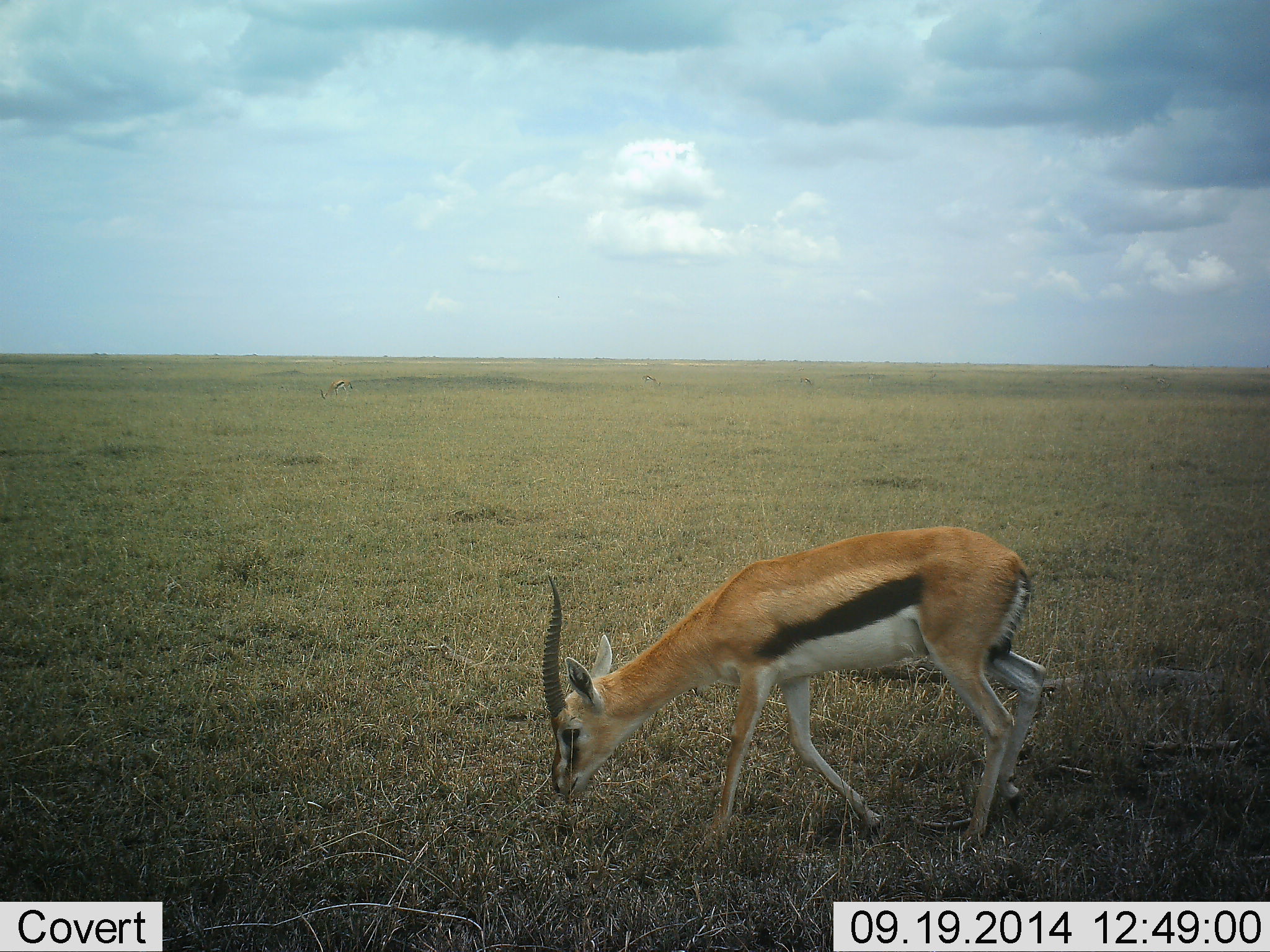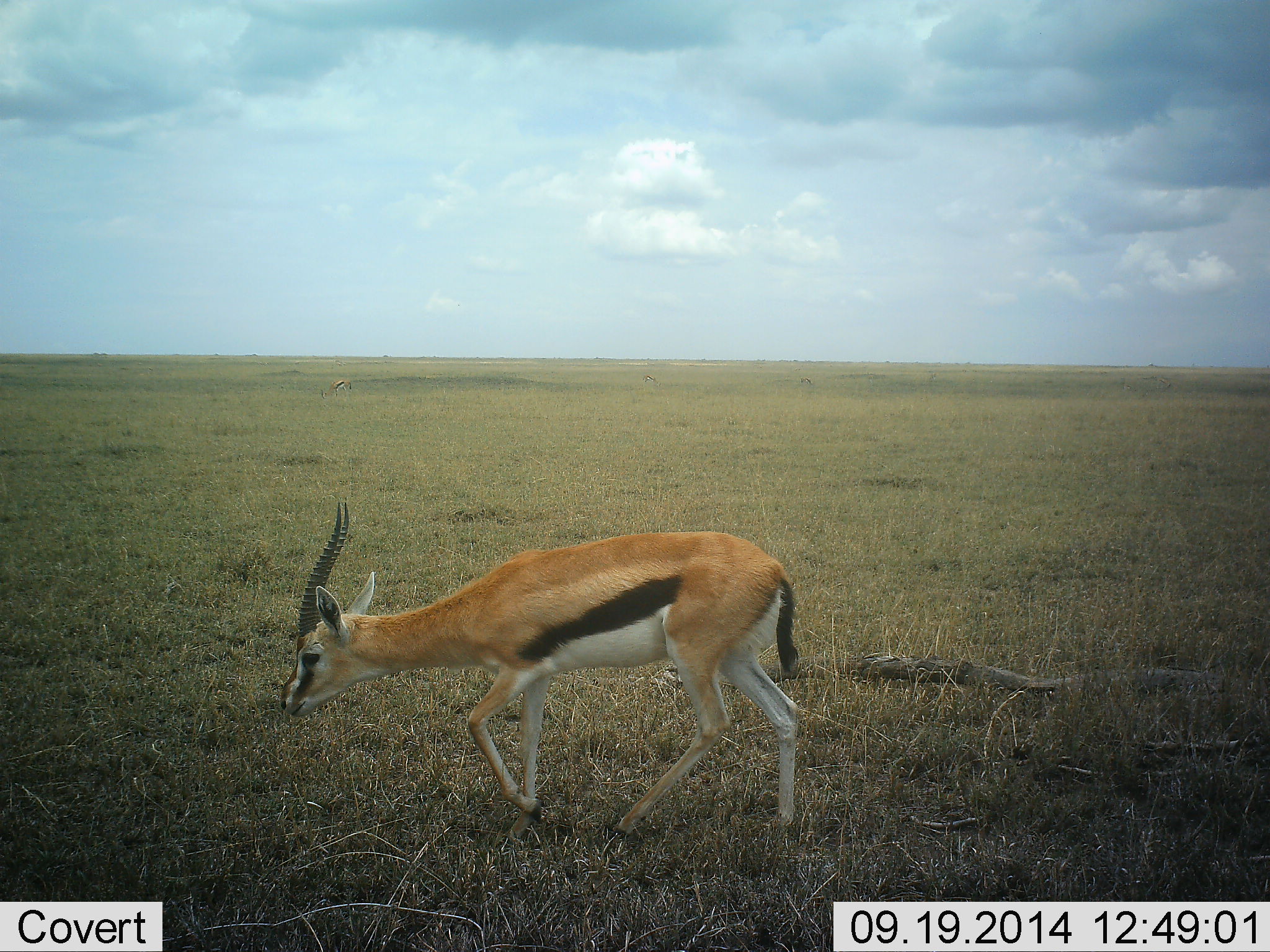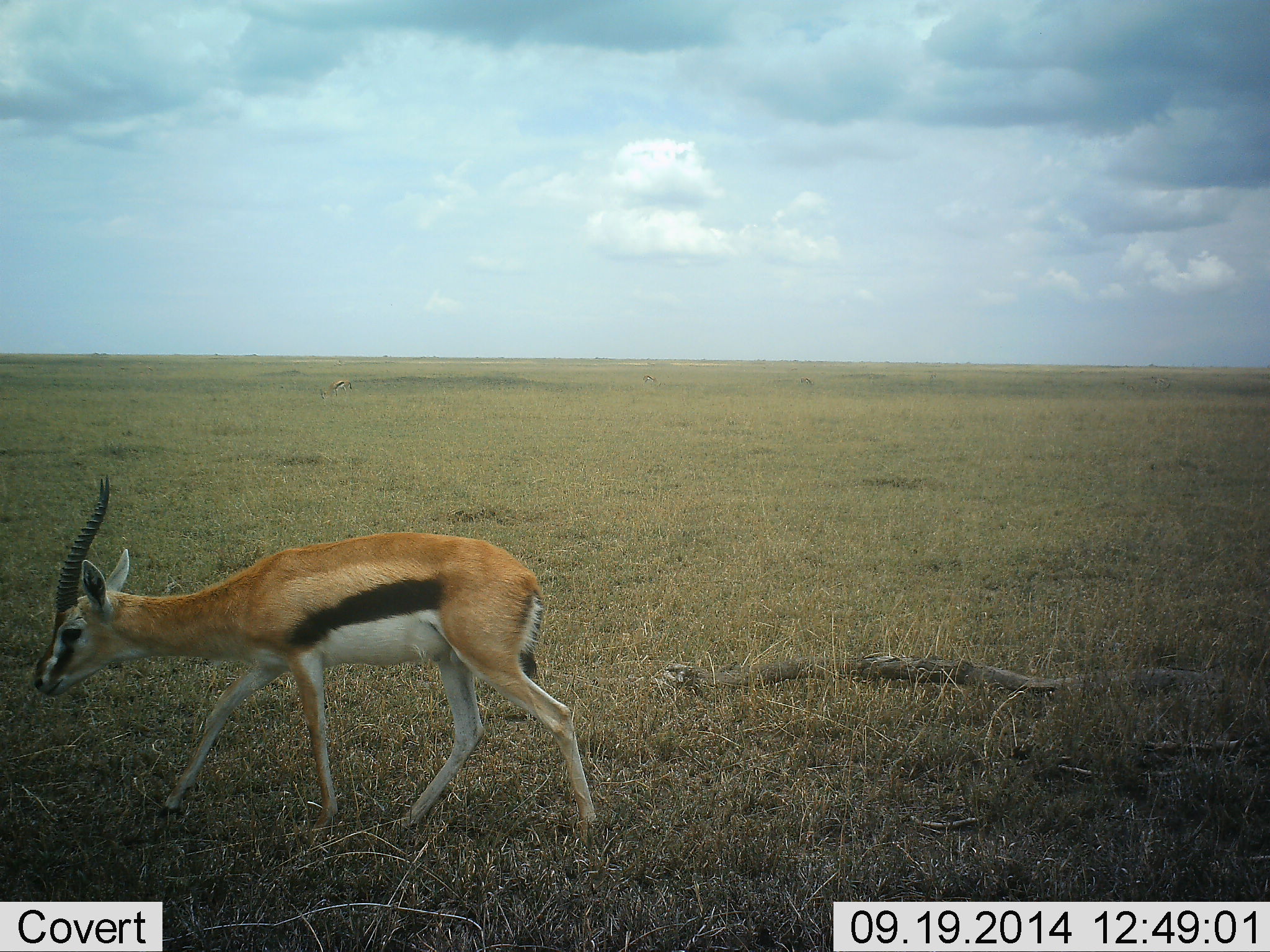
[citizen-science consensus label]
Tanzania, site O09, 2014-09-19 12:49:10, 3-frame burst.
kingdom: Animalia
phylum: Chordata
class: Mammalia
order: Artiodactyla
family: Bovidae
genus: Eudorcas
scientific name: Eudorcas thomsonii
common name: thomson's gazelle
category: gazellethomsons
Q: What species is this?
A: Gazellethomsons (thomson's gazelle) (Eudorcas thomsonii).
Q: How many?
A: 1.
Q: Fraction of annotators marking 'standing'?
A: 10%.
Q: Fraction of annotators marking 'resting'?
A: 0%.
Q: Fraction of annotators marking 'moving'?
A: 100%.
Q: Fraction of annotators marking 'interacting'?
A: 0%.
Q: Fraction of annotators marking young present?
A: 0%.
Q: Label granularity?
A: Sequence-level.